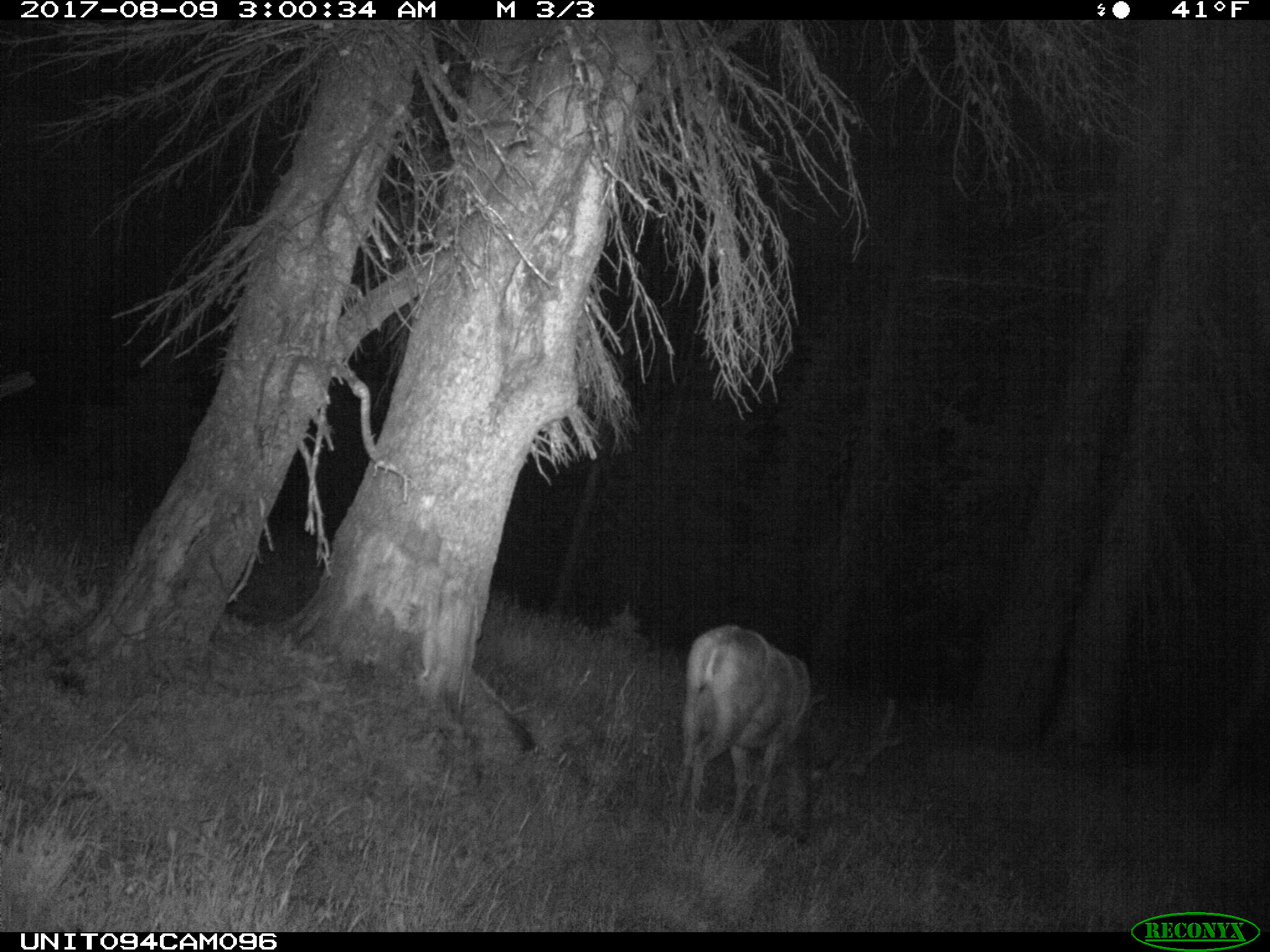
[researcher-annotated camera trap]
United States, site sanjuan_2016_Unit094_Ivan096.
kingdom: Animalia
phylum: Chordata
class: Mammalia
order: Artiodactyla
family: Cervidae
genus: Odocoileus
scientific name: Odocoileus hemionus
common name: mule deer